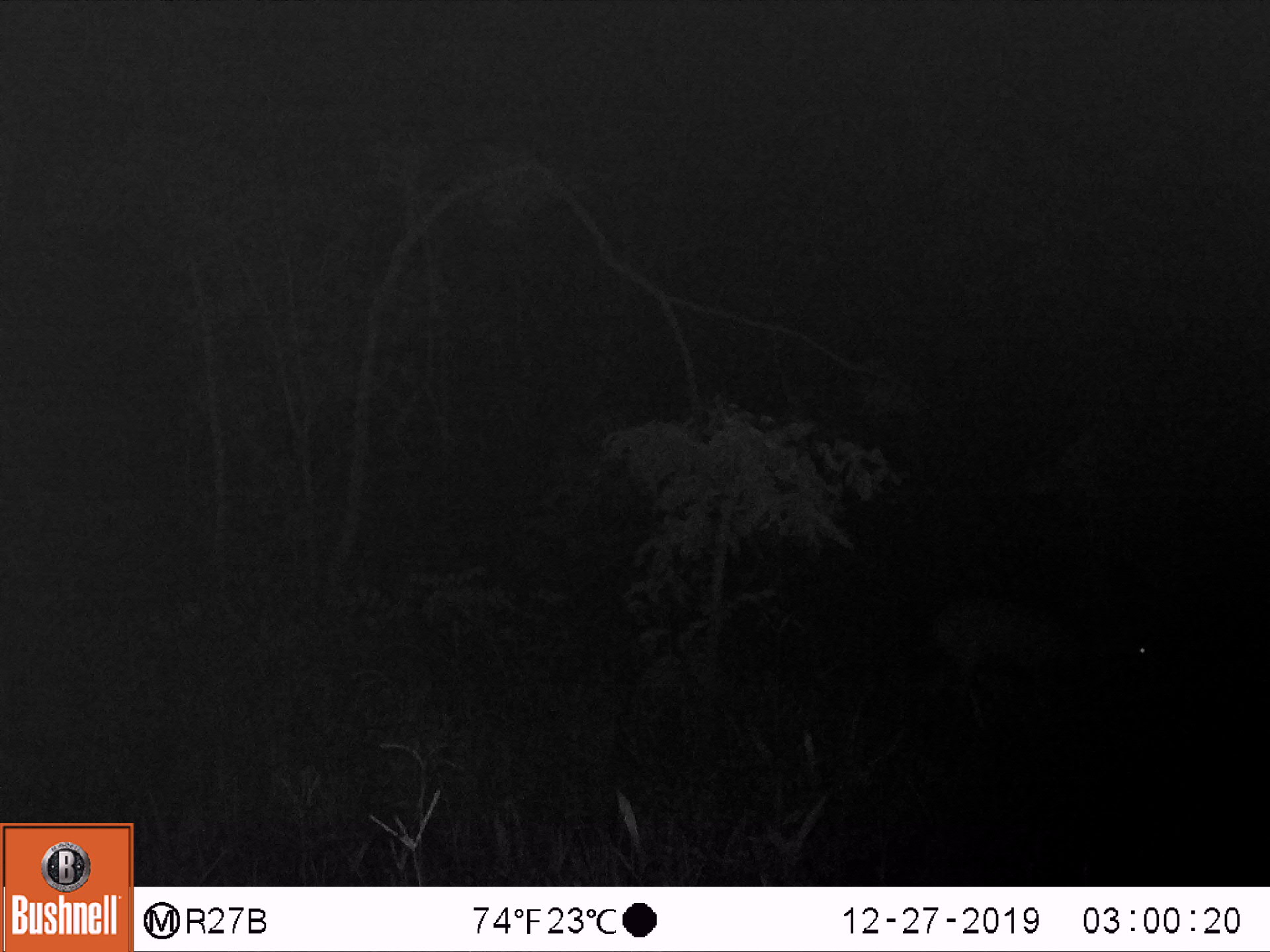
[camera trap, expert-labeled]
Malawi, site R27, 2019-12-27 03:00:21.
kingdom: Animalia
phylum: Chordata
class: Mammalia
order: Artiodactyla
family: Bovidae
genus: Tragelaphus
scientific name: Tragelaphus sylvaticus sylvaticus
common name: cape bushbuck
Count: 1.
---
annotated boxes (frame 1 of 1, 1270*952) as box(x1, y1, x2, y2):
cape bushbuck: box(926, 590, 1161, 743)